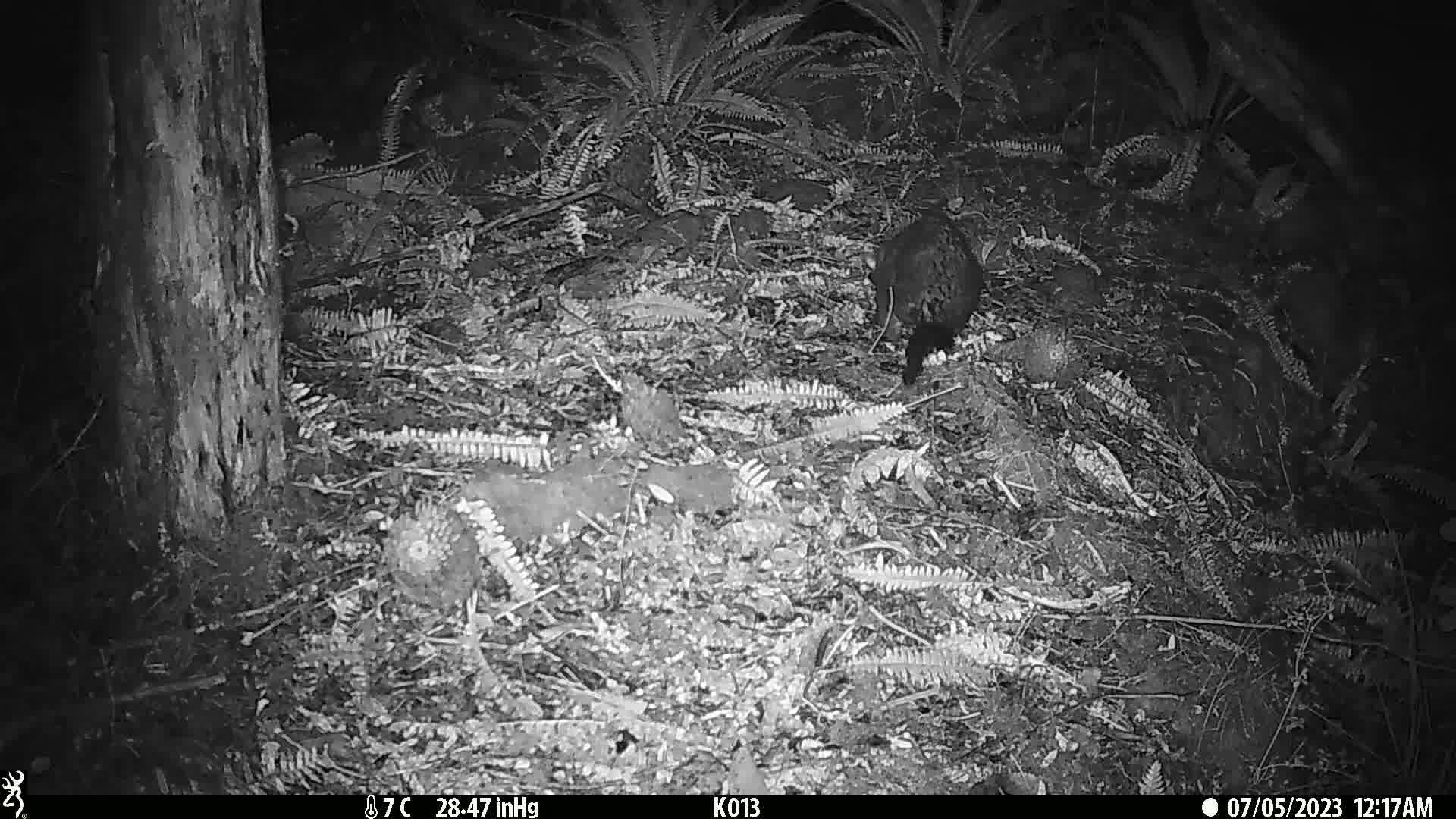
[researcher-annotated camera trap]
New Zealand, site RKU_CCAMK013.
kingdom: Animalia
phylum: Chordata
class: Mammalia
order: Diprotodontia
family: Phalangeridae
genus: Trichosurus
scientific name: Trichosurus vulpecula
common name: common brushtail possum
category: possum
Possum (common brushtail possum) (Trichosurus vulpecula).